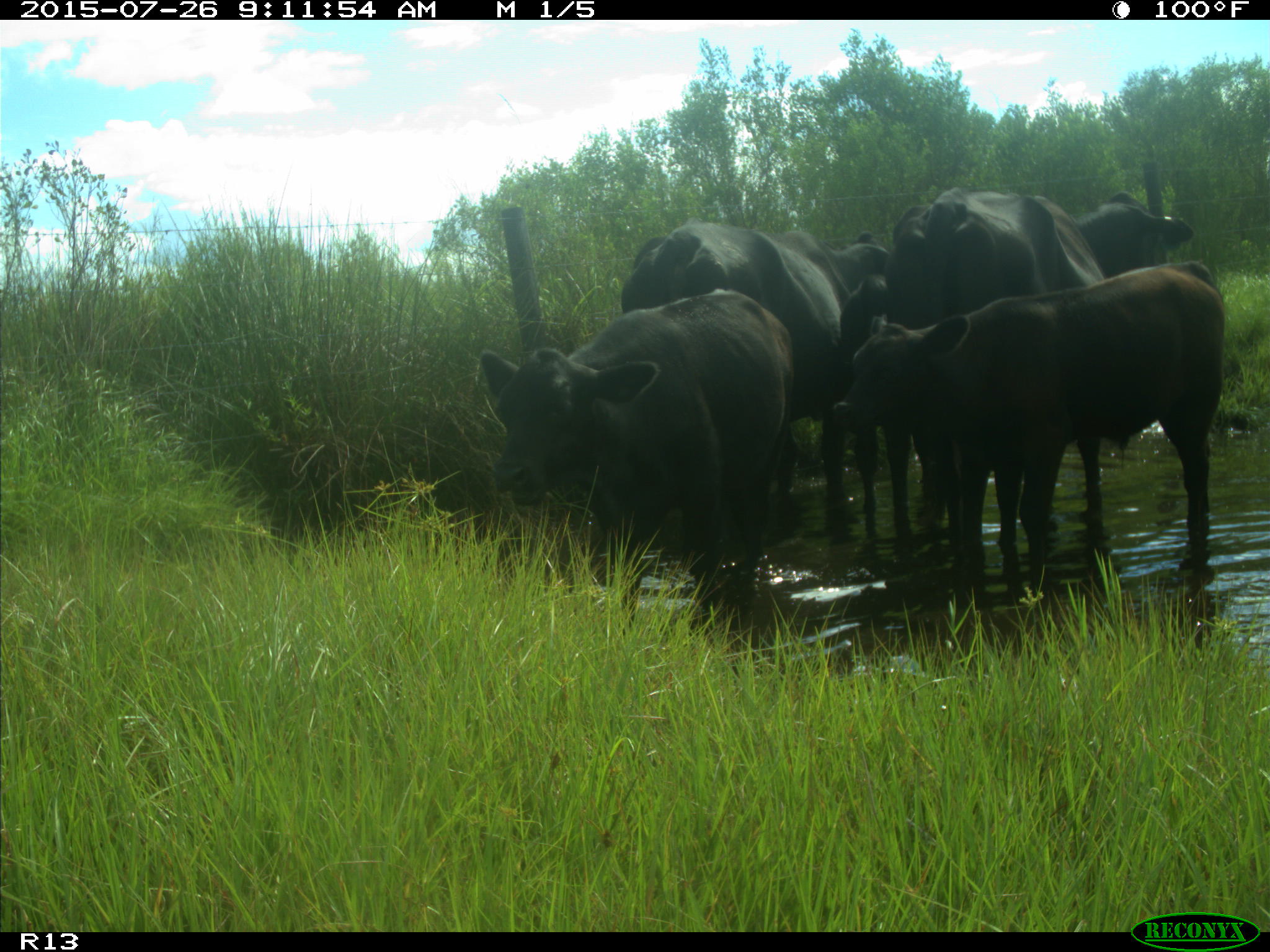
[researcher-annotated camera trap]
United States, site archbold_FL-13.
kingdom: Animalia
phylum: Chordata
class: Mammalia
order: Artiodactyla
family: Bovidae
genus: Bos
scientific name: Bos taurus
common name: domestic cow